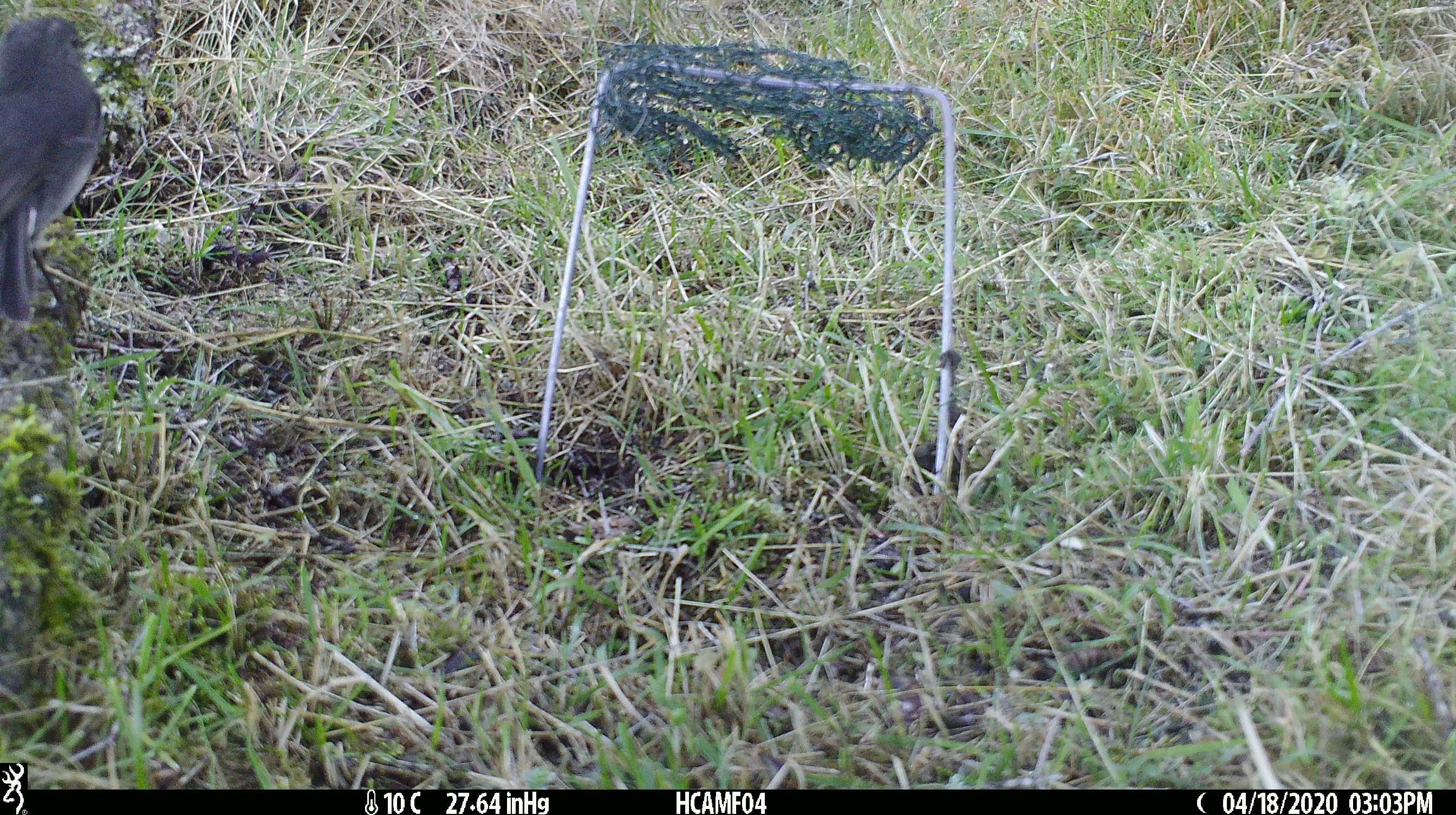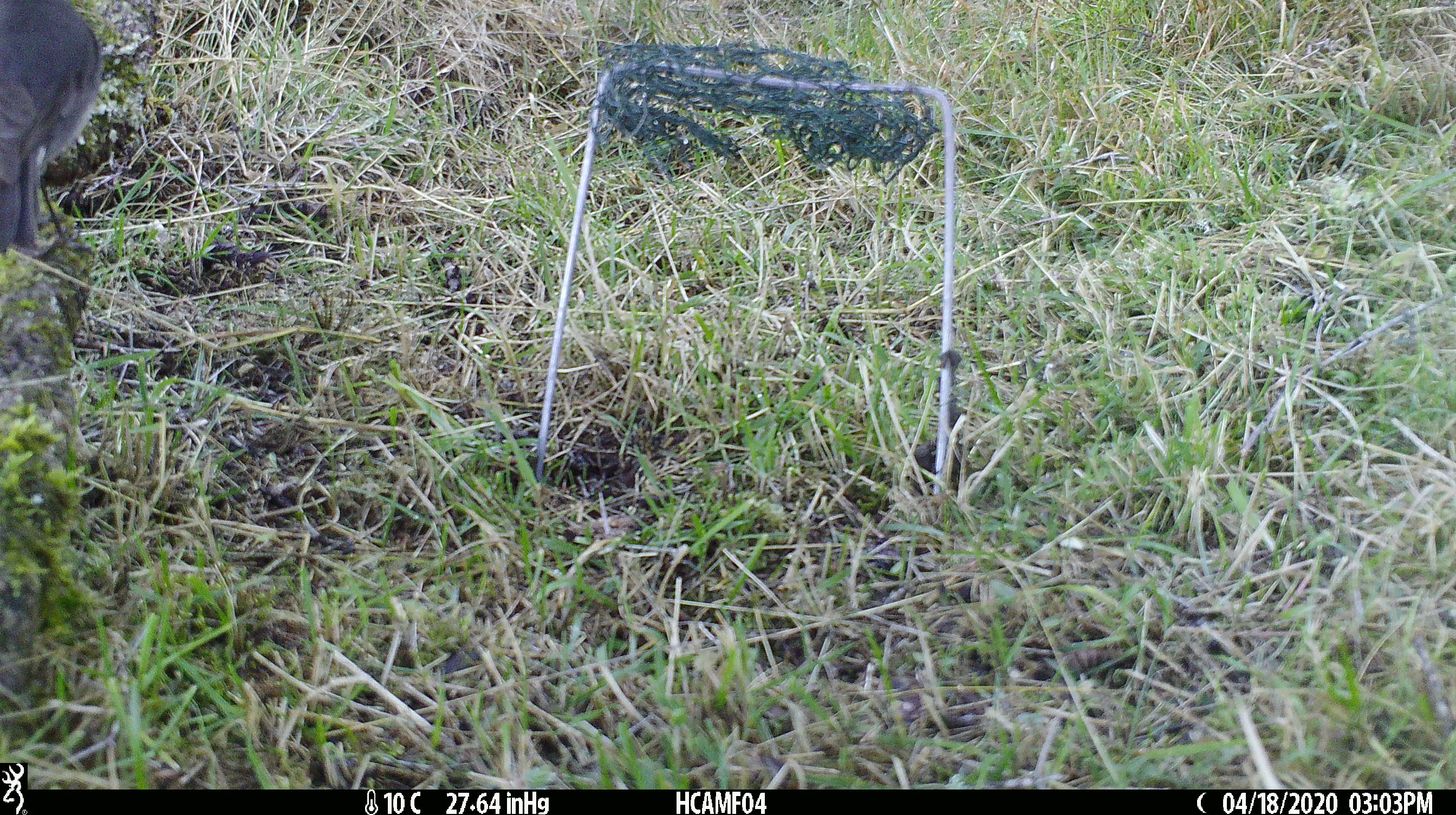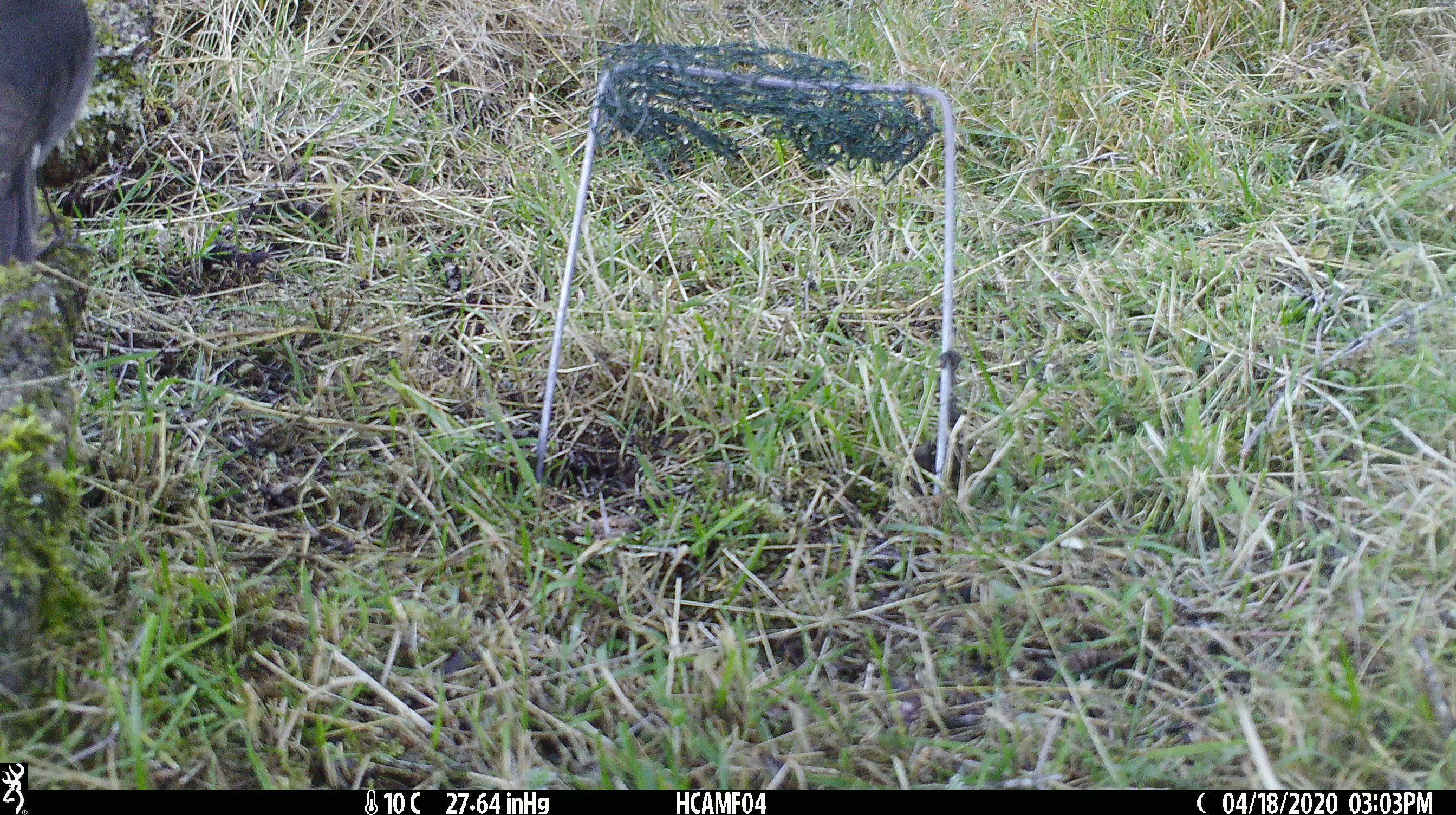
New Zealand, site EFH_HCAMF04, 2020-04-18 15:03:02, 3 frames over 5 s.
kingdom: Animalia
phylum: Chordata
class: Aves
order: Passeriformes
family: Petroicidae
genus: Petroica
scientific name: Petroica australis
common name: new zealand robin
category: robin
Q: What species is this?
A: Robin (new zealand robin) (Petroica australis).